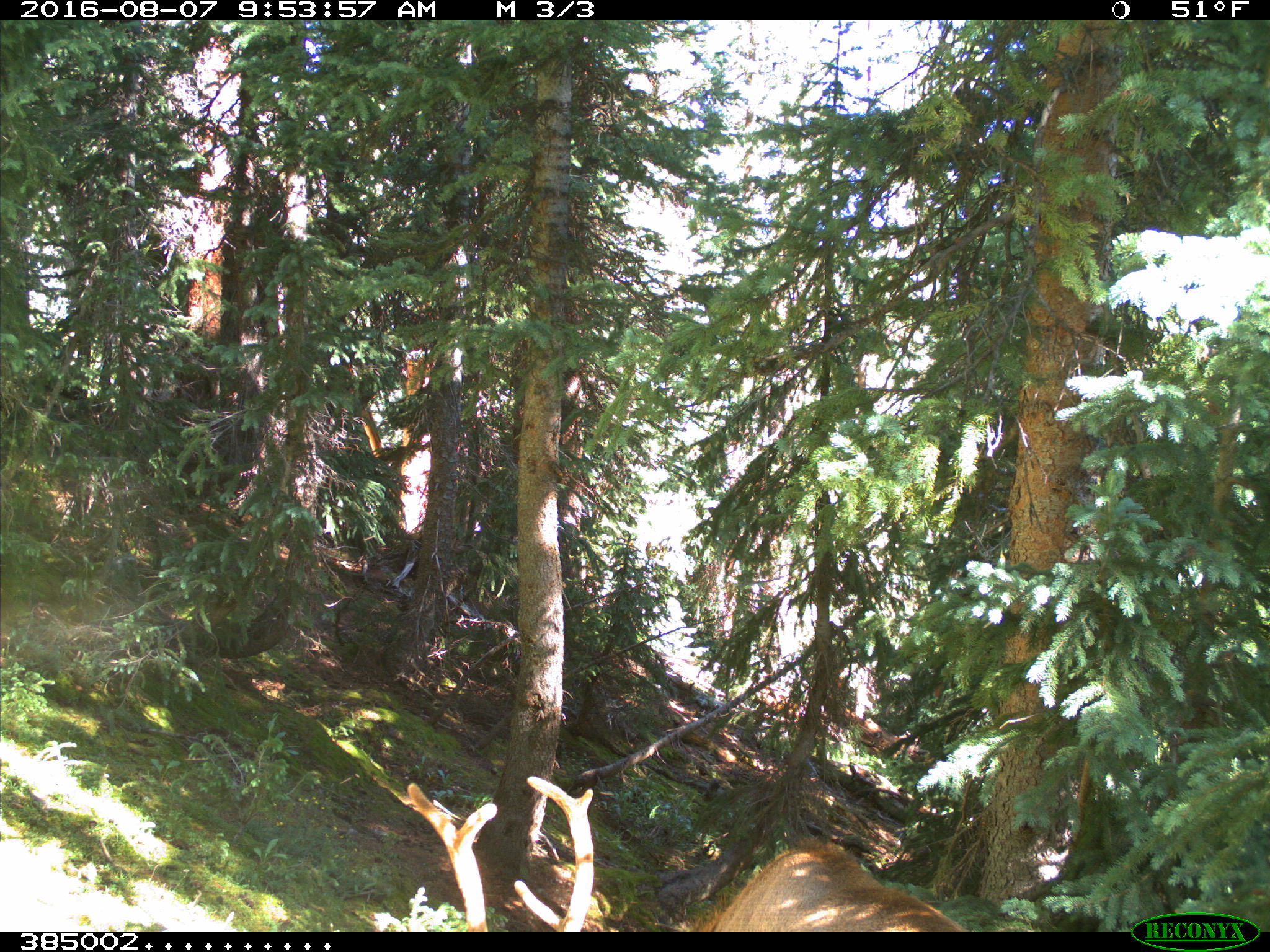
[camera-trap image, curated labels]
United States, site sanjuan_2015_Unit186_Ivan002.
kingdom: Animalia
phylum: Chordata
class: Mammalia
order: Artiodactyla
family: Cervidae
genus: Cervus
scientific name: Cervus elaphus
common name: red deer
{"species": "Cervus elaphus (red deer)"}